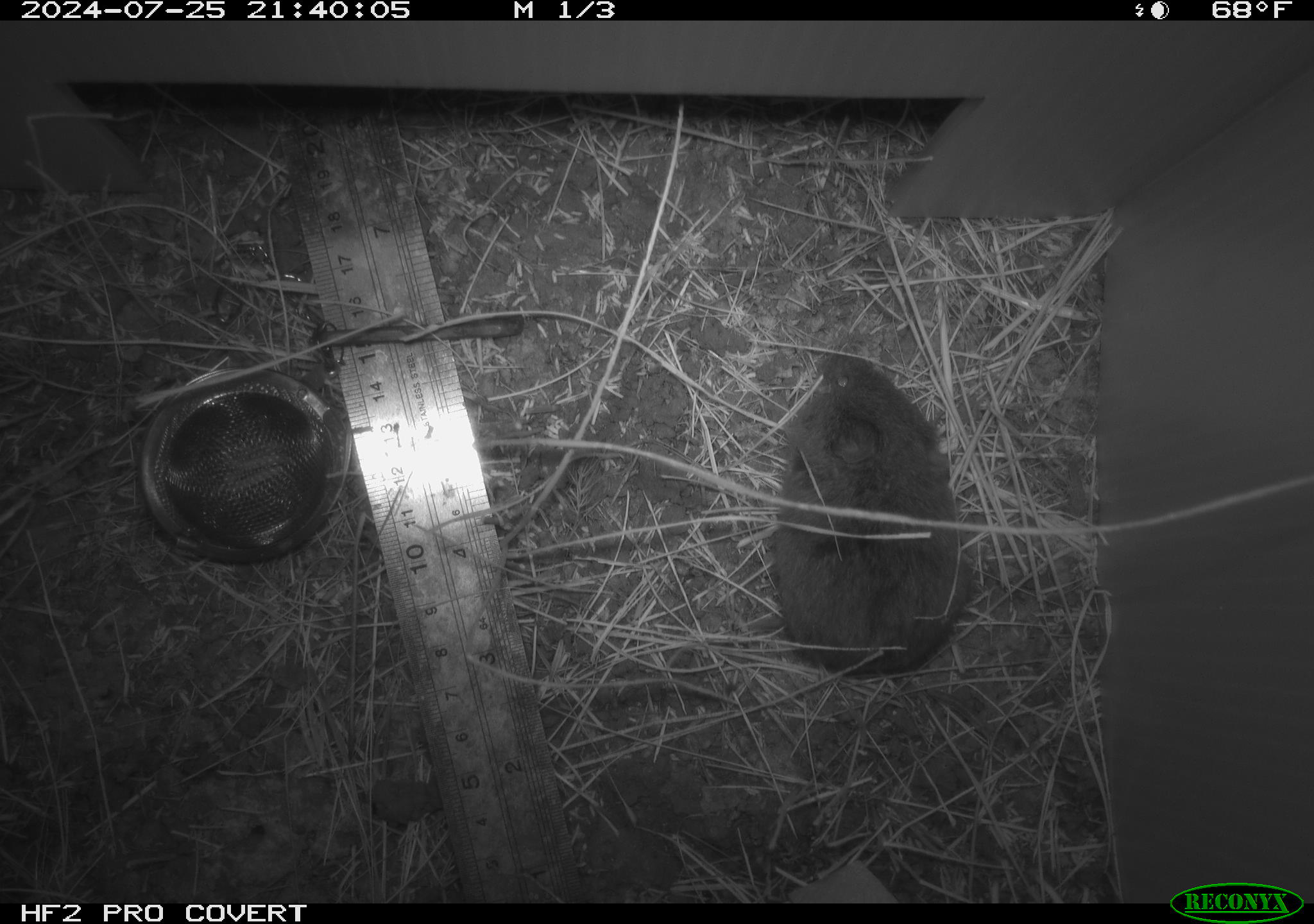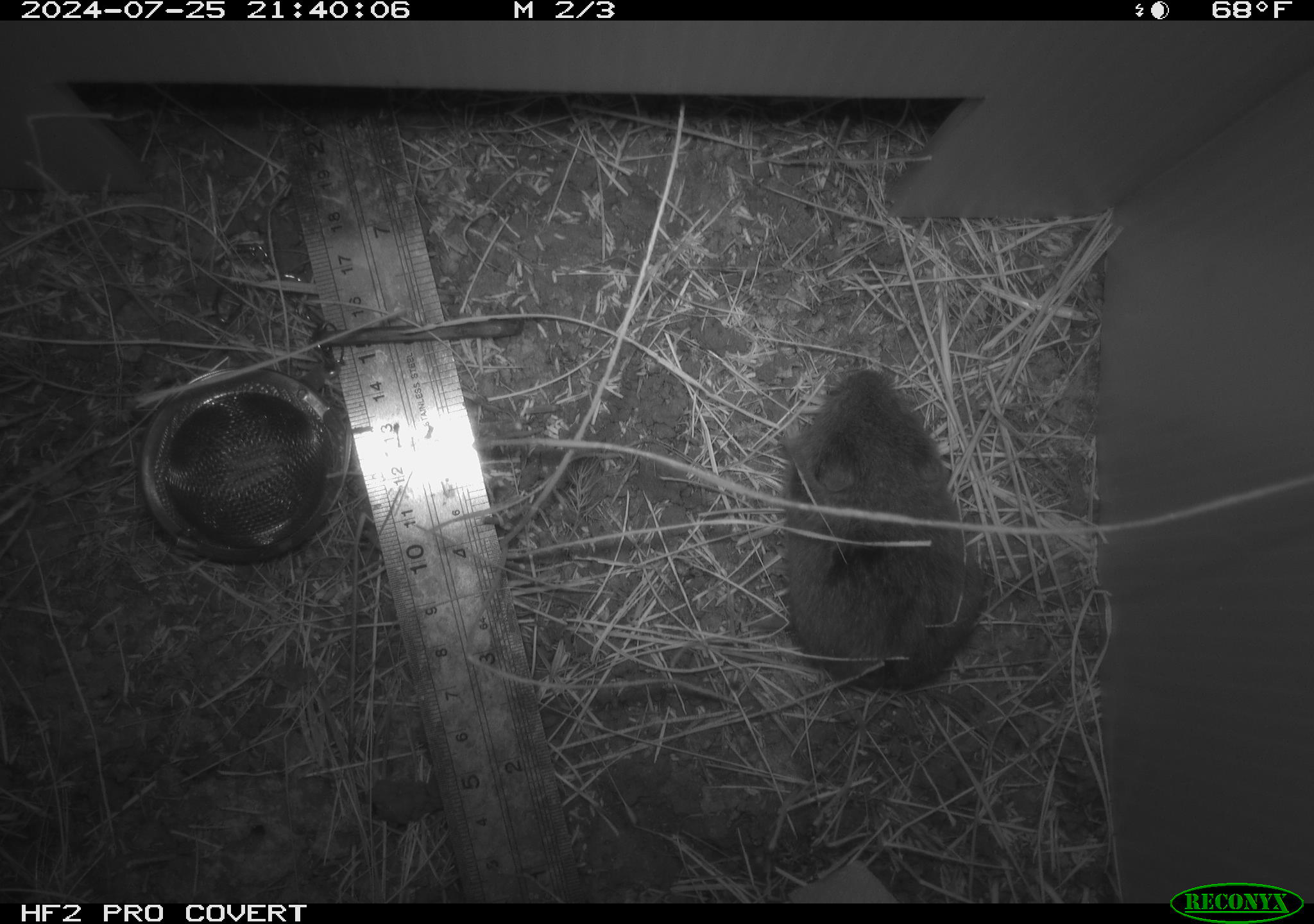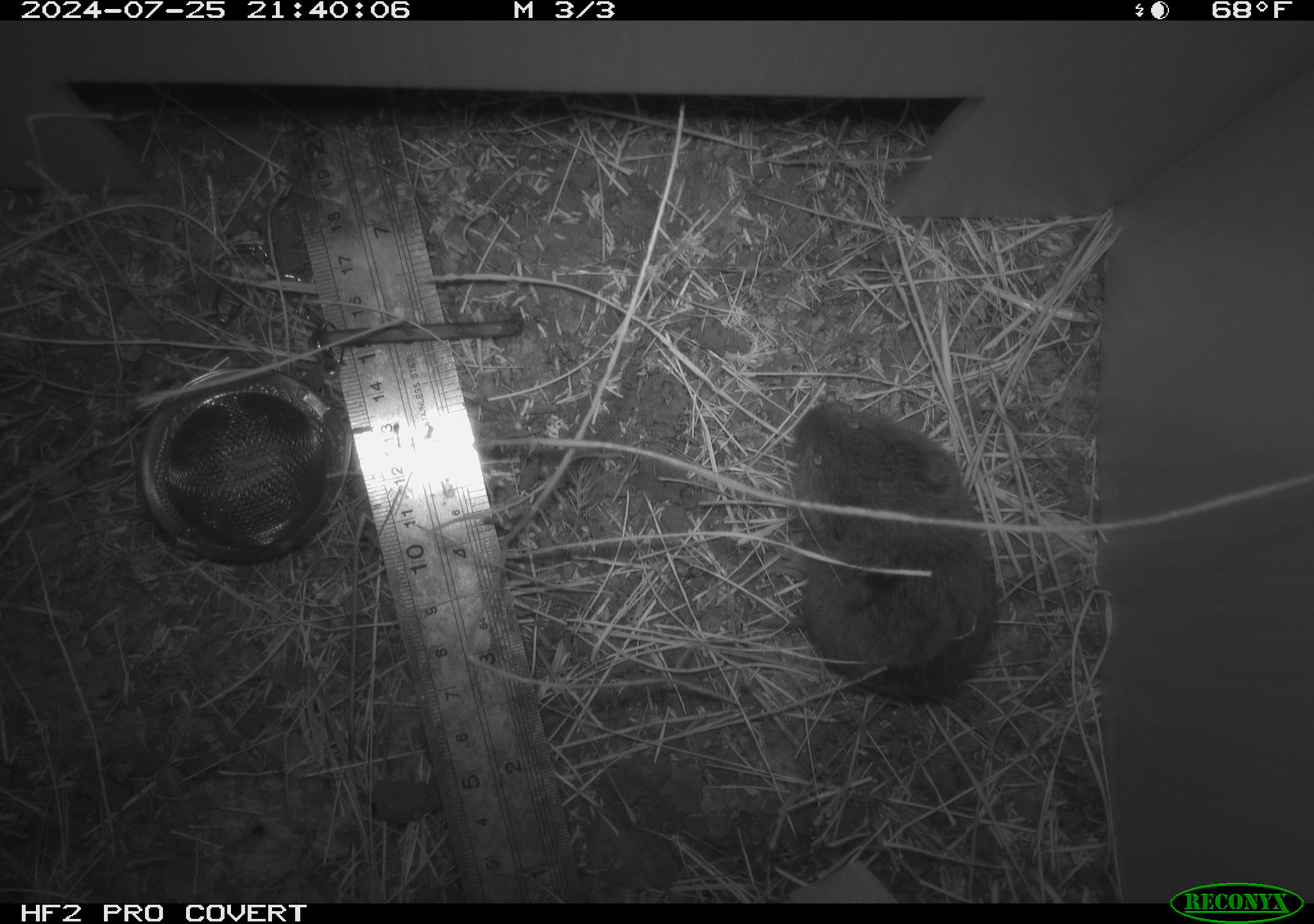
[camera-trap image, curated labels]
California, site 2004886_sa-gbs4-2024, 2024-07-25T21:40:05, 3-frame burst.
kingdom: Animalia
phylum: Chordata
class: Mammalia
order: Rodentia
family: Cricetidae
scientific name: Arvicolinae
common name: voles, lemmings, and muskrats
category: arvicolinae subfamily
Arvicolinae subfamily (voles, lemmings, and muskrats) (Arvicolinae).